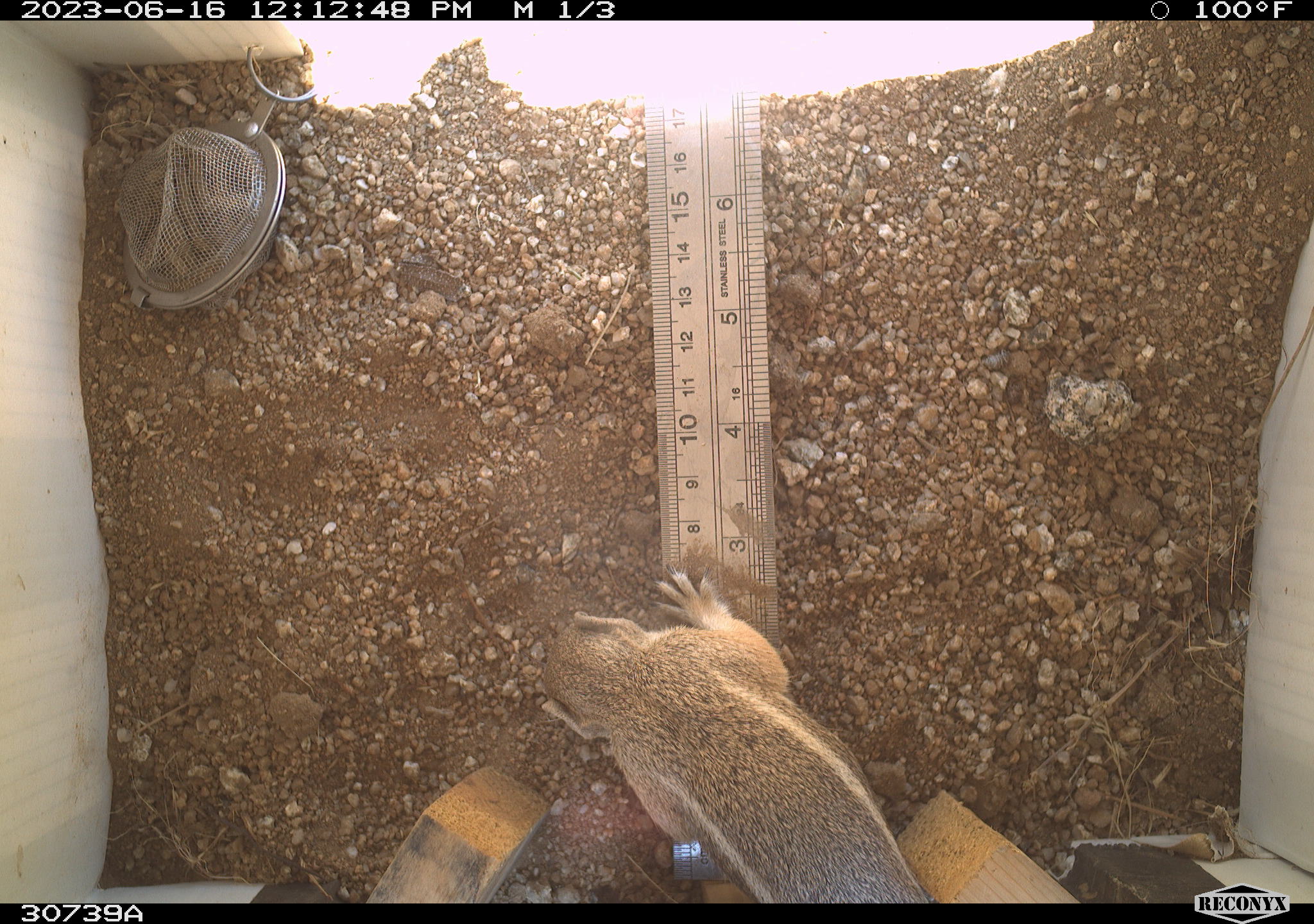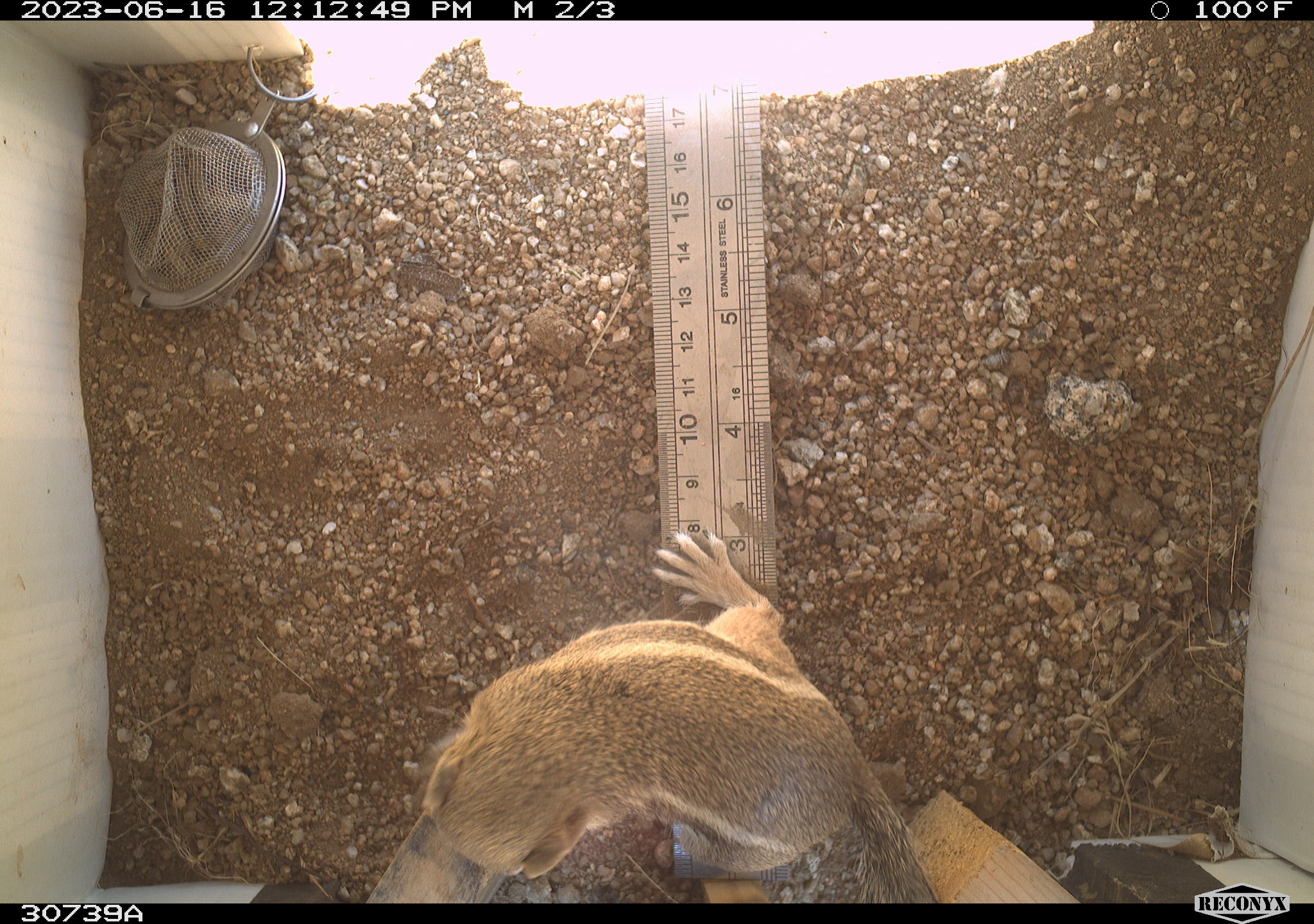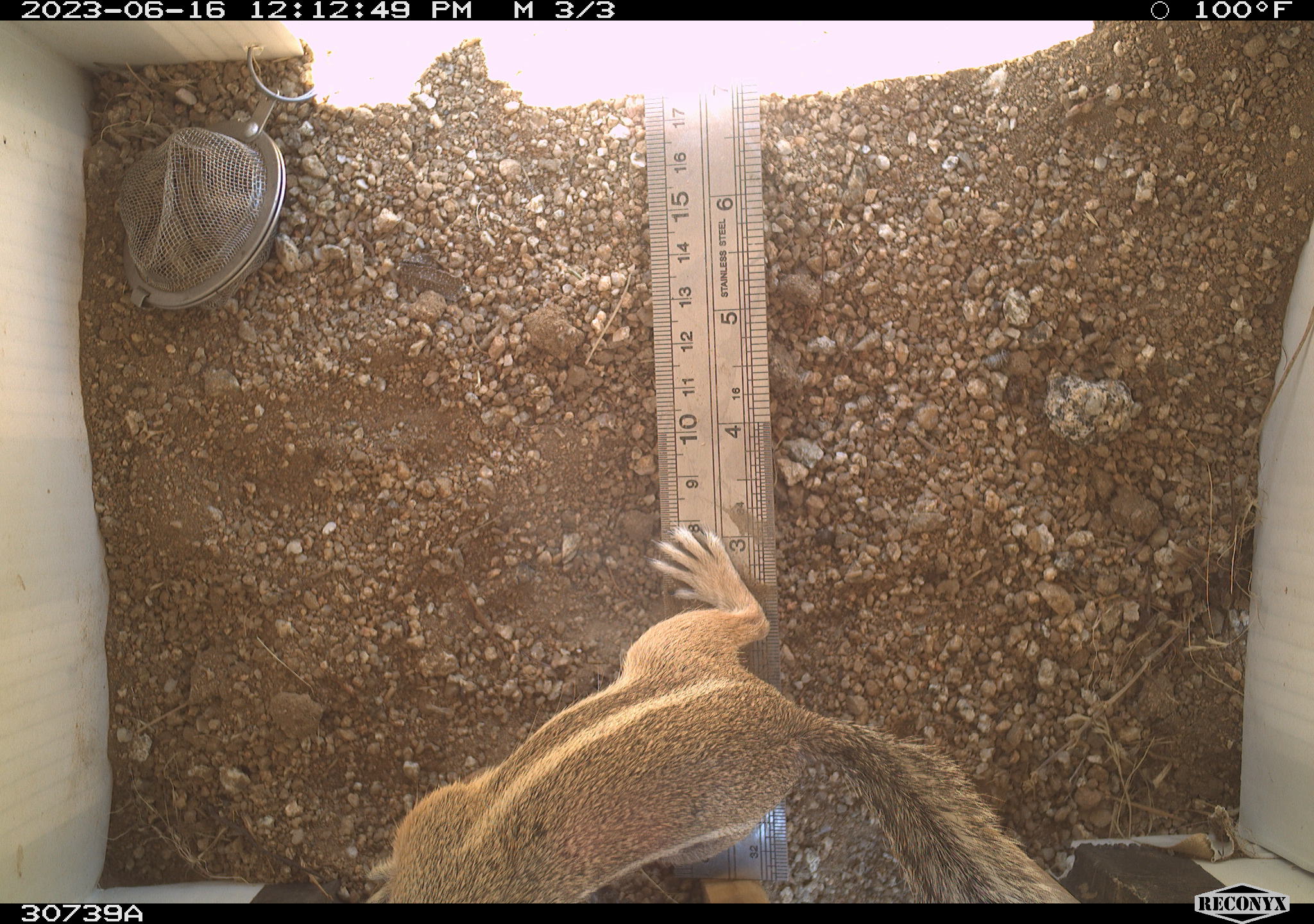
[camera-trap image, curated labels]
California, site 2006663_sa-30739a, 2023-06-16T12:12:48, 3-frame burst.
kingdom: Animalia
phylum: Chordata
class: Mammalia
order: Rodentia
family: Sciuridae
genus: Ammospermophilus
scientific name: Ammospermophilus leucurus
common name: white-tailed antelope squirrel